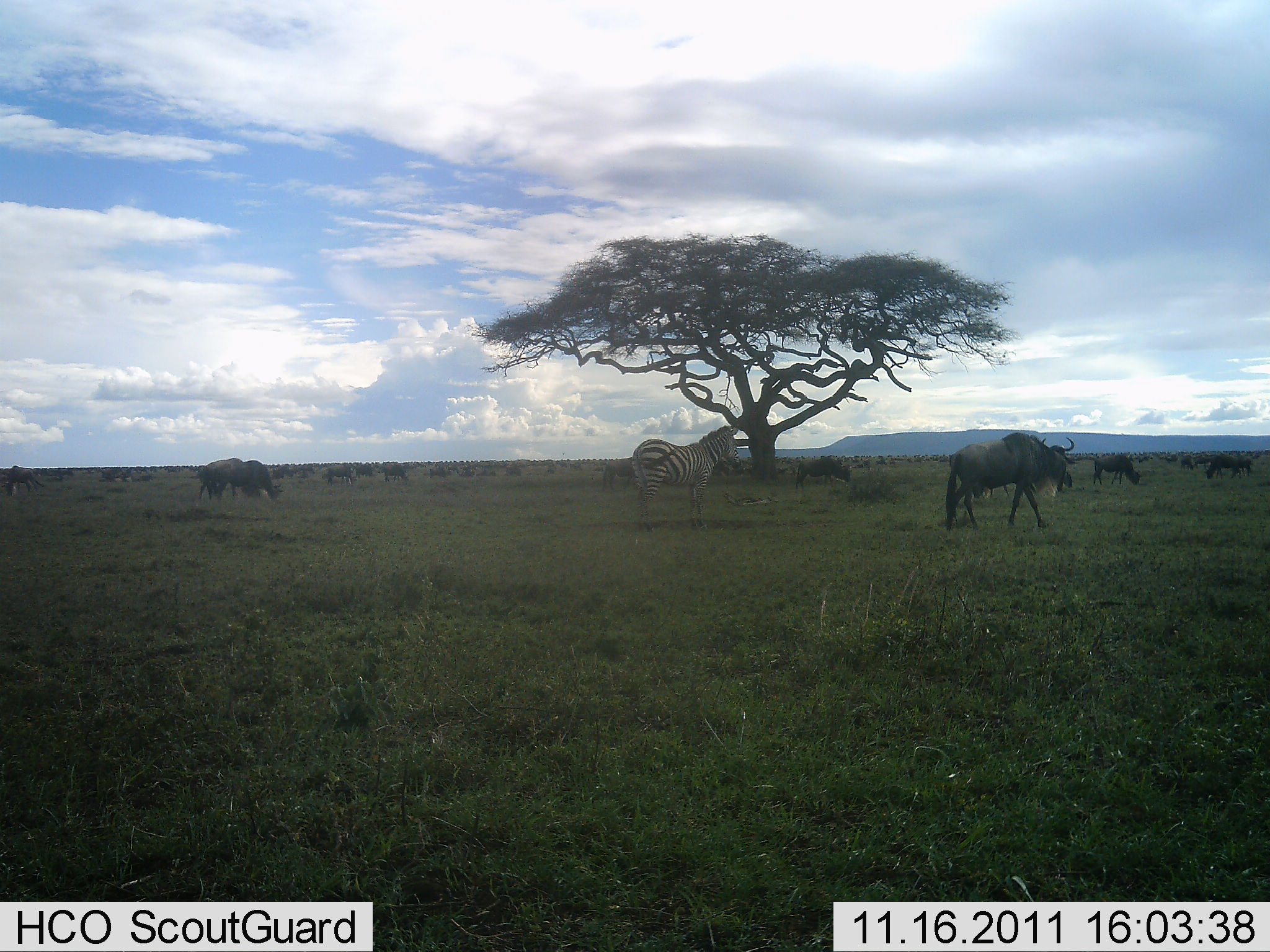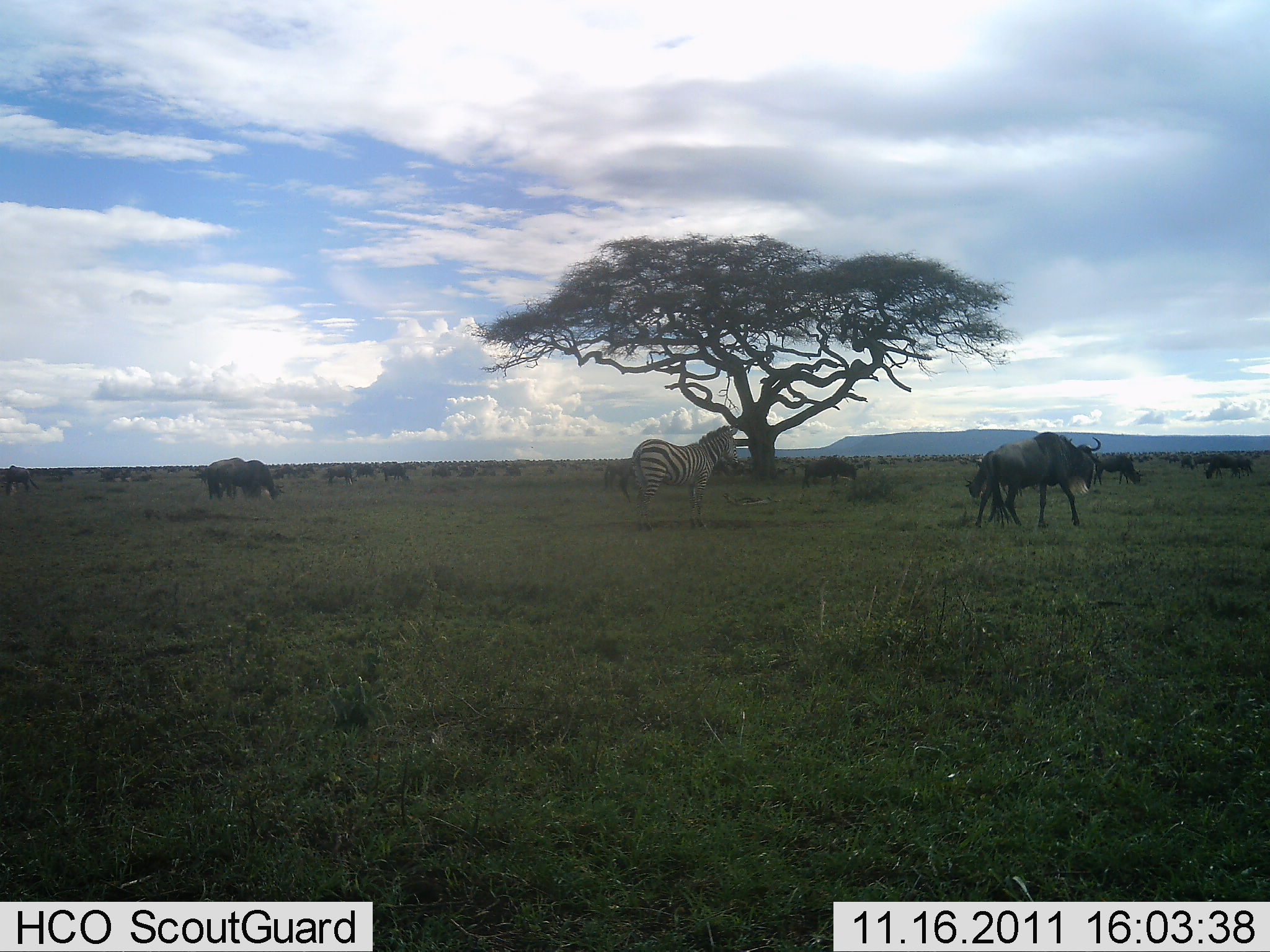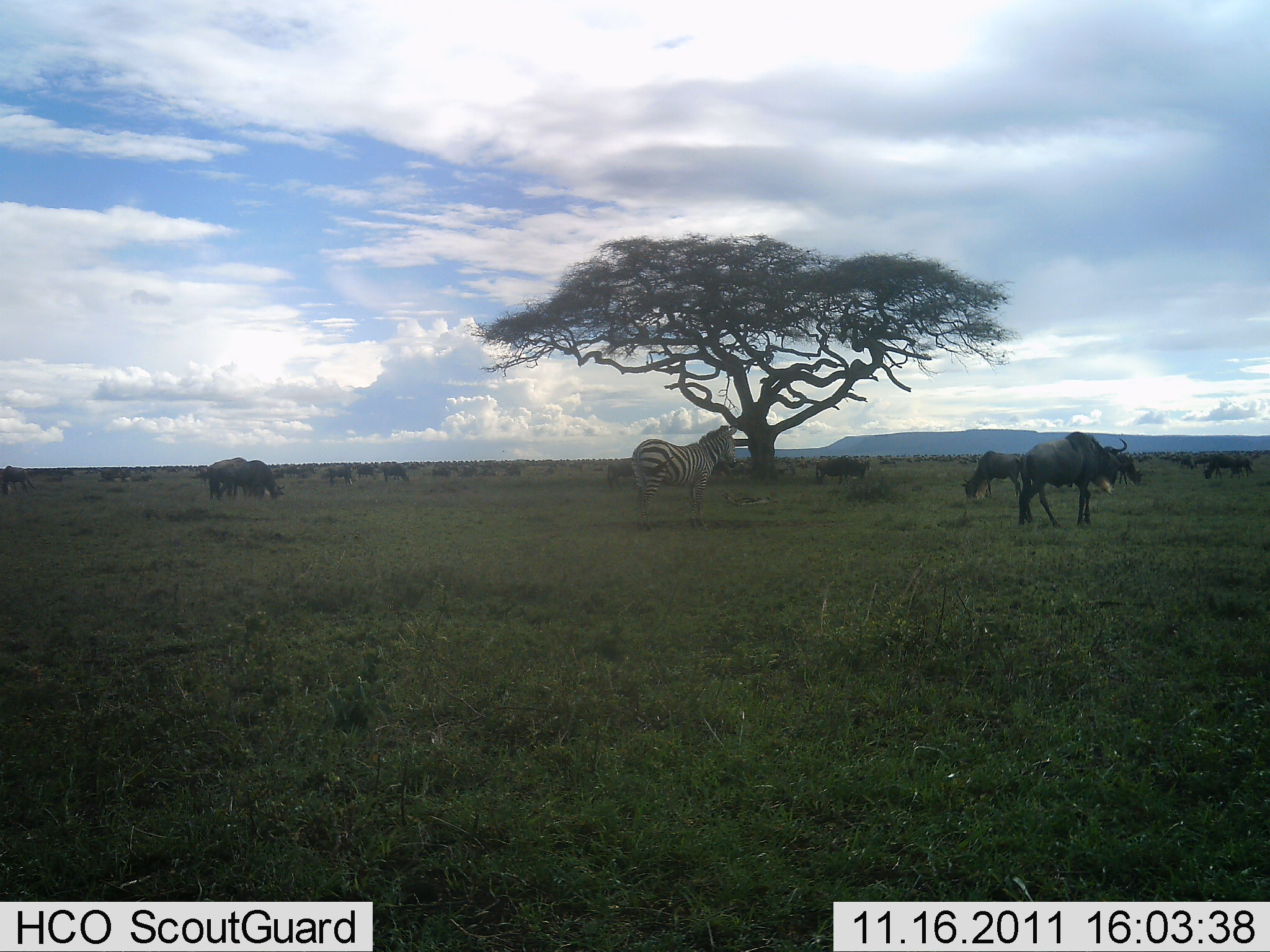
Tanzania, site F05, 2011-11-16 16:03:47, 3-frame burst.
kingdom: Animalia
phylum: Chordata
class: Mammalia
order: Artiodactyla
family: Bovidae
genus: Connochaetes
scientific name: Connochaetes taurinus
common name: blue wildebeest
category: wildebeest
Wildebeest (blue wildebeest) (Connochaetes taurinus), count 11-50. Behavior (volunteer vote fractions): standing 14%, resting 0%, moving 71%, interacting 7%. Young present (vote fraction): 0%. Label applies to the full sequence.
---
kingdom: Animalia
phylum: Chordata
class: Mammalia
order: Perissodactyla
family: Equidae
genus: Equus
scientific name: Equus quagga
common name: plains zebra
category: zebra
Zebra (plains zebra) (Equus quagga), count 1. Behavior (volunteer vote fractions): standing 100%, resting 0%, moving 8%, interacting 0%. Young present (vote fraction): 0%. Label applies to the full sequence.